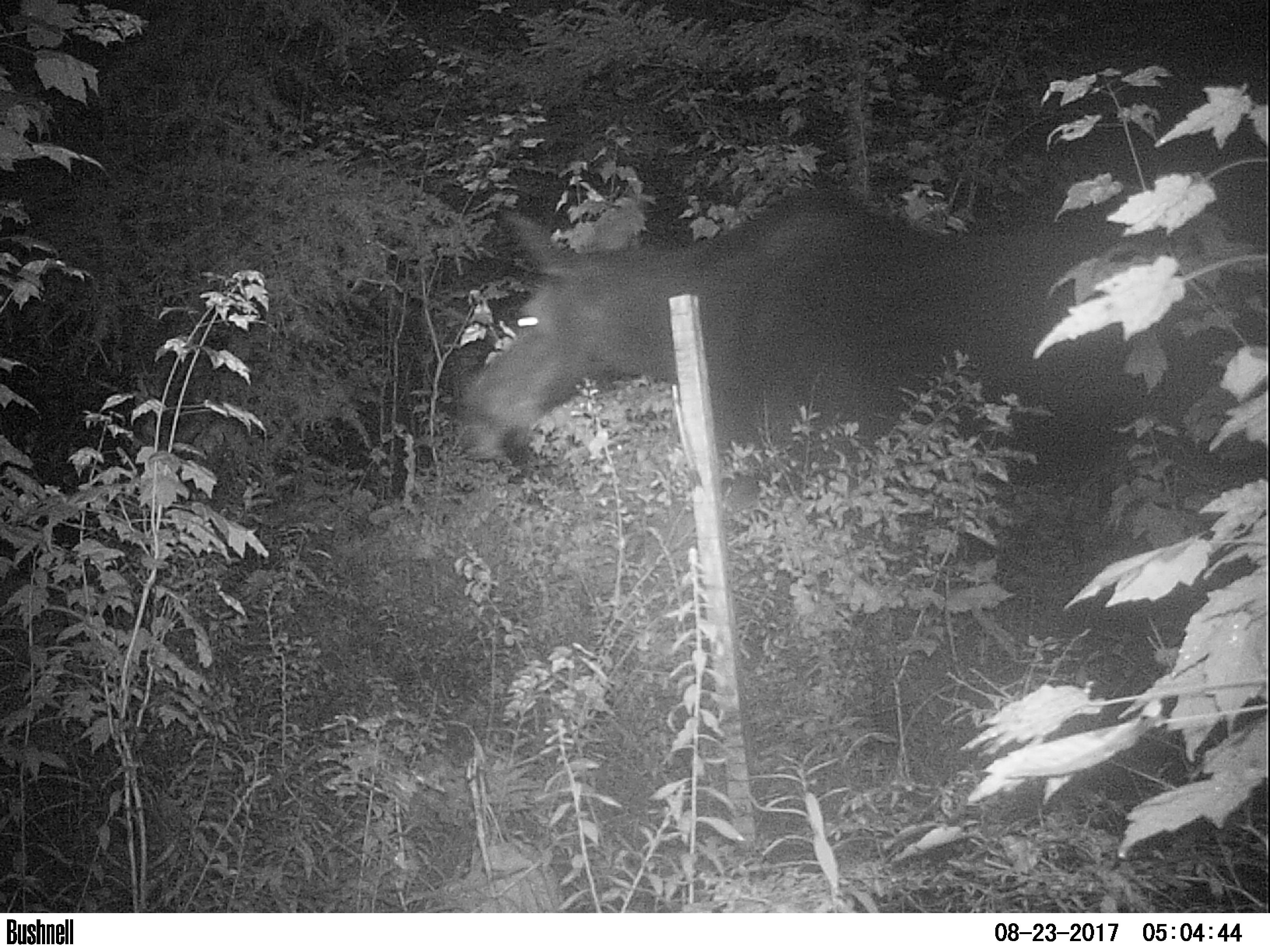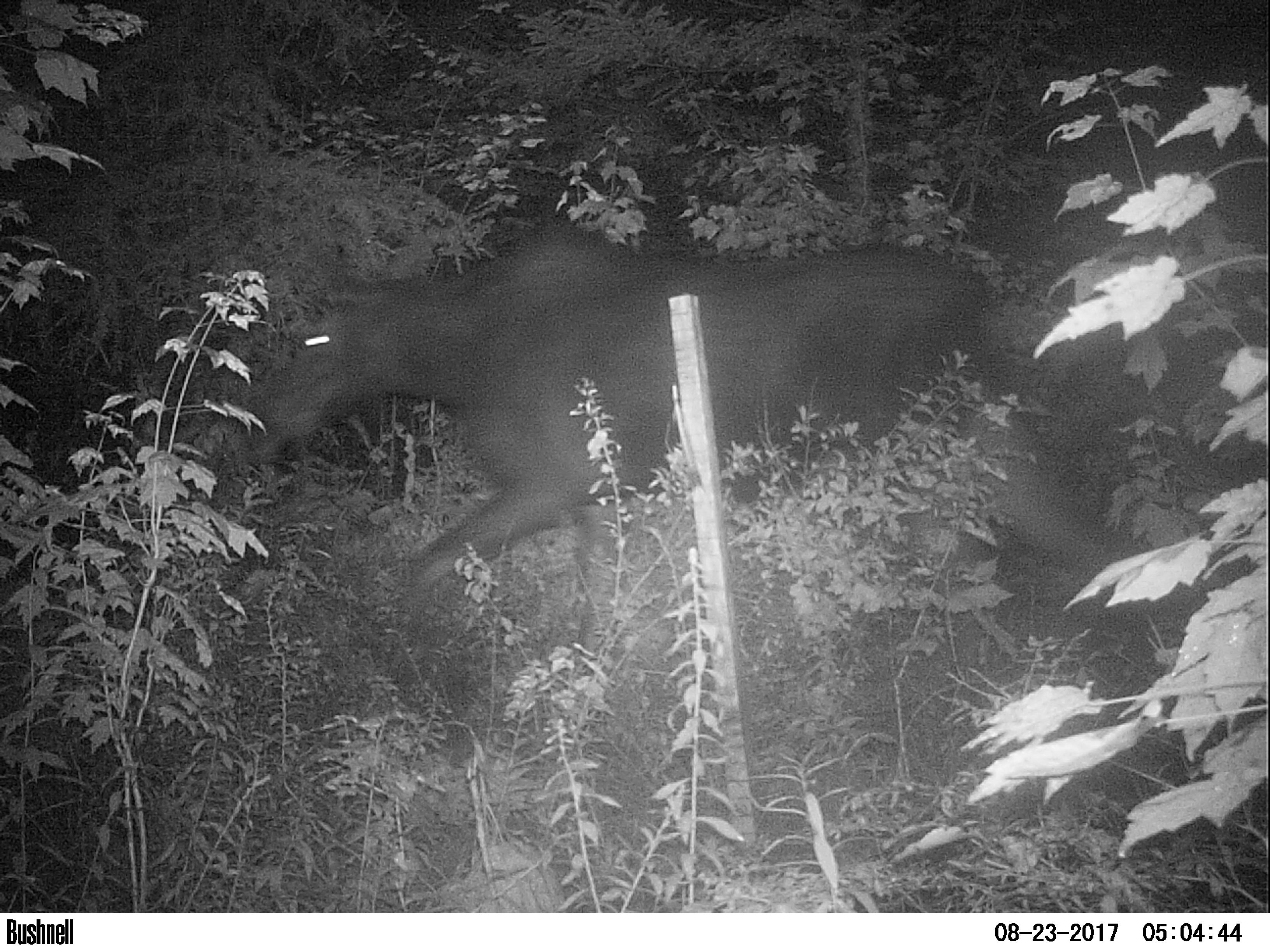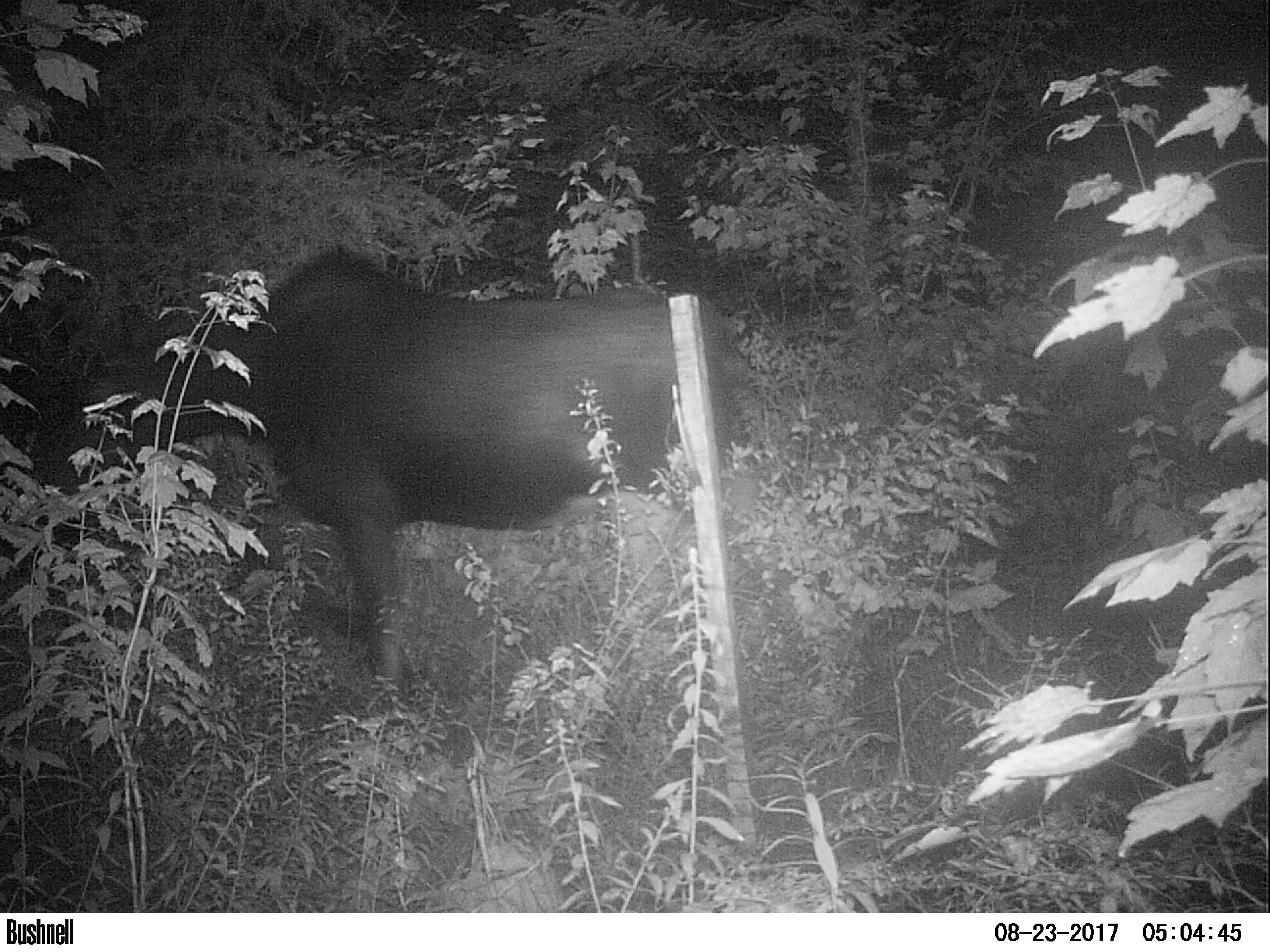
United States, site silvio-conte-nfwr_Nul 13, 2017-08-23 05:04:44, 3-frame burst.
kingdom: Animalia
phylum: Chordata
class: Mammalia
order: Artiodactyla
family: Cervidae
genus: Alces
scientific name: Alces alces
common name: moose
Moose (Alces alces).